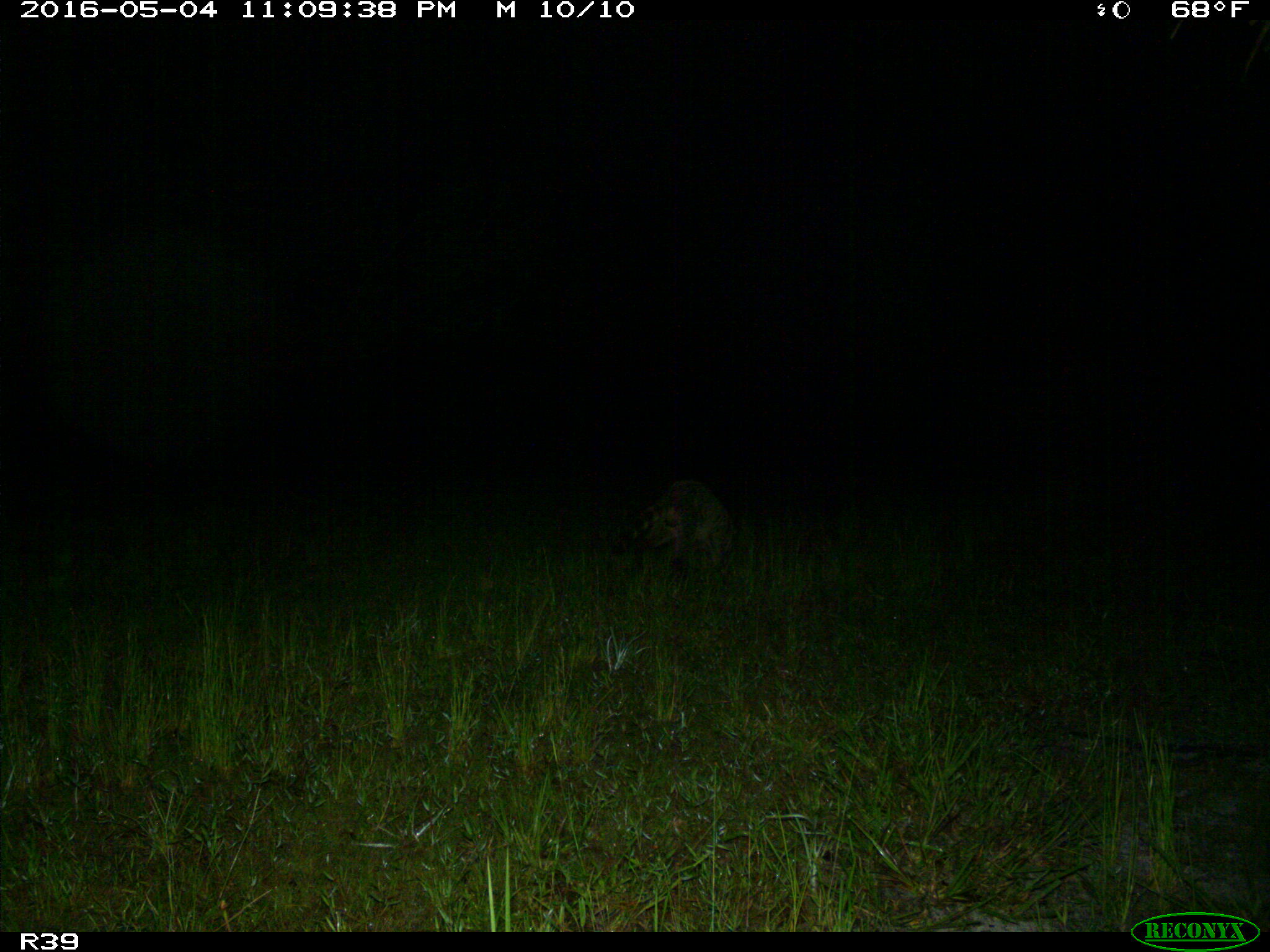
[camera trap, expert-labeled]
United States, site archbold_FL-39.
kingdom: Animalia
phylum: Chordata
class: Mammalia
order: Carnivora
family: Procyonidae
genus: Procyon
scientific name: Procyon lotor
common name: common raccoon